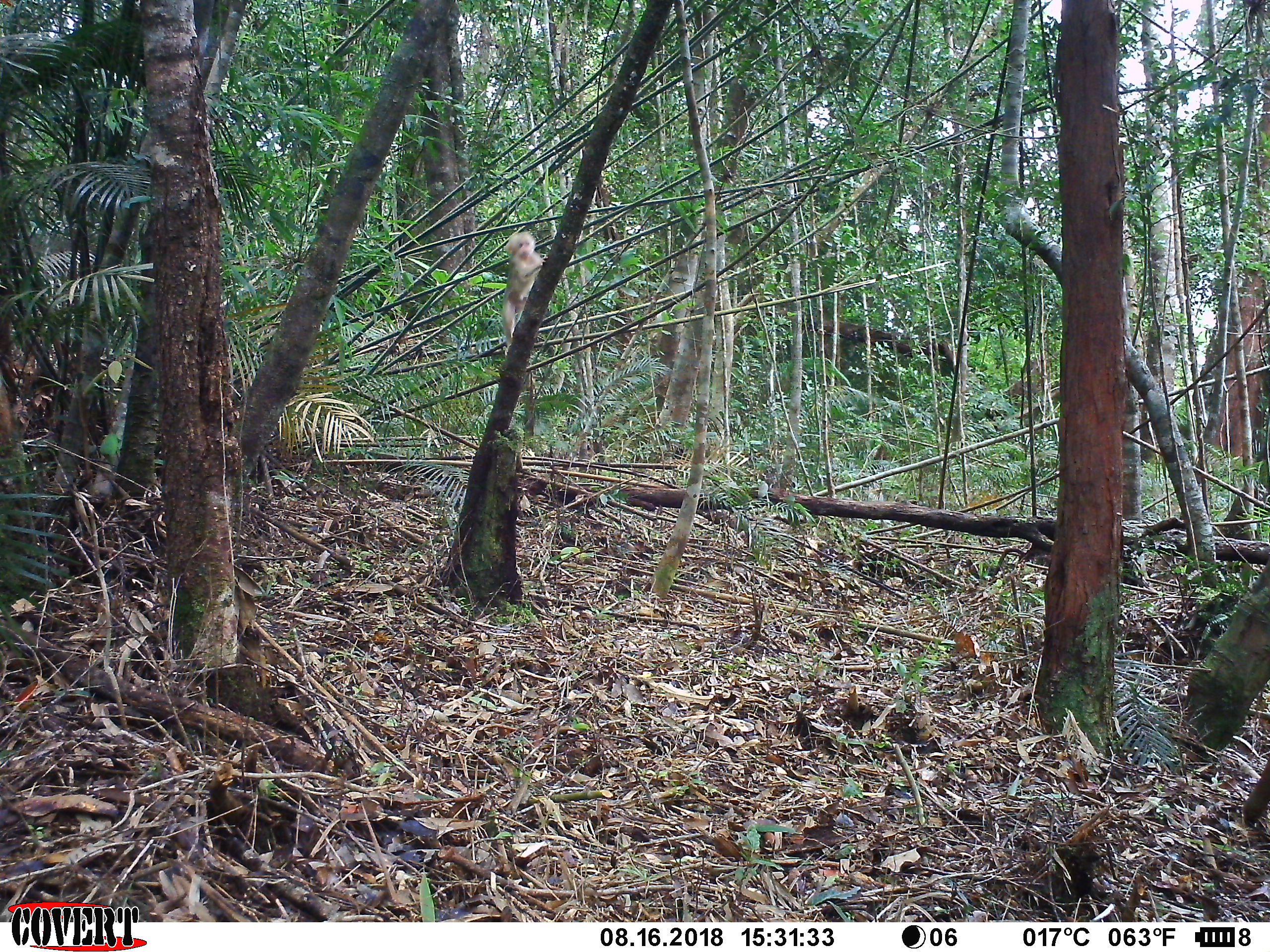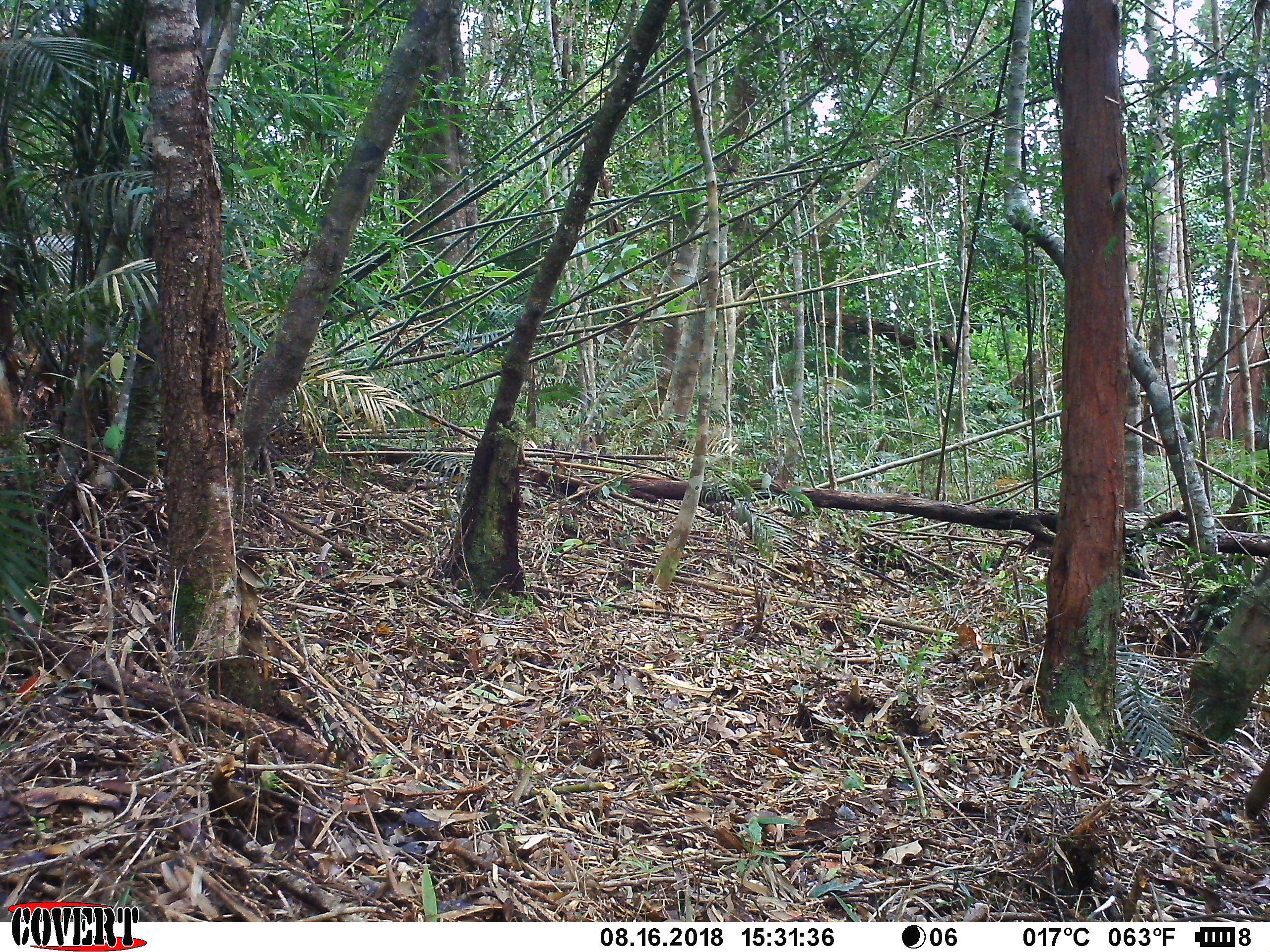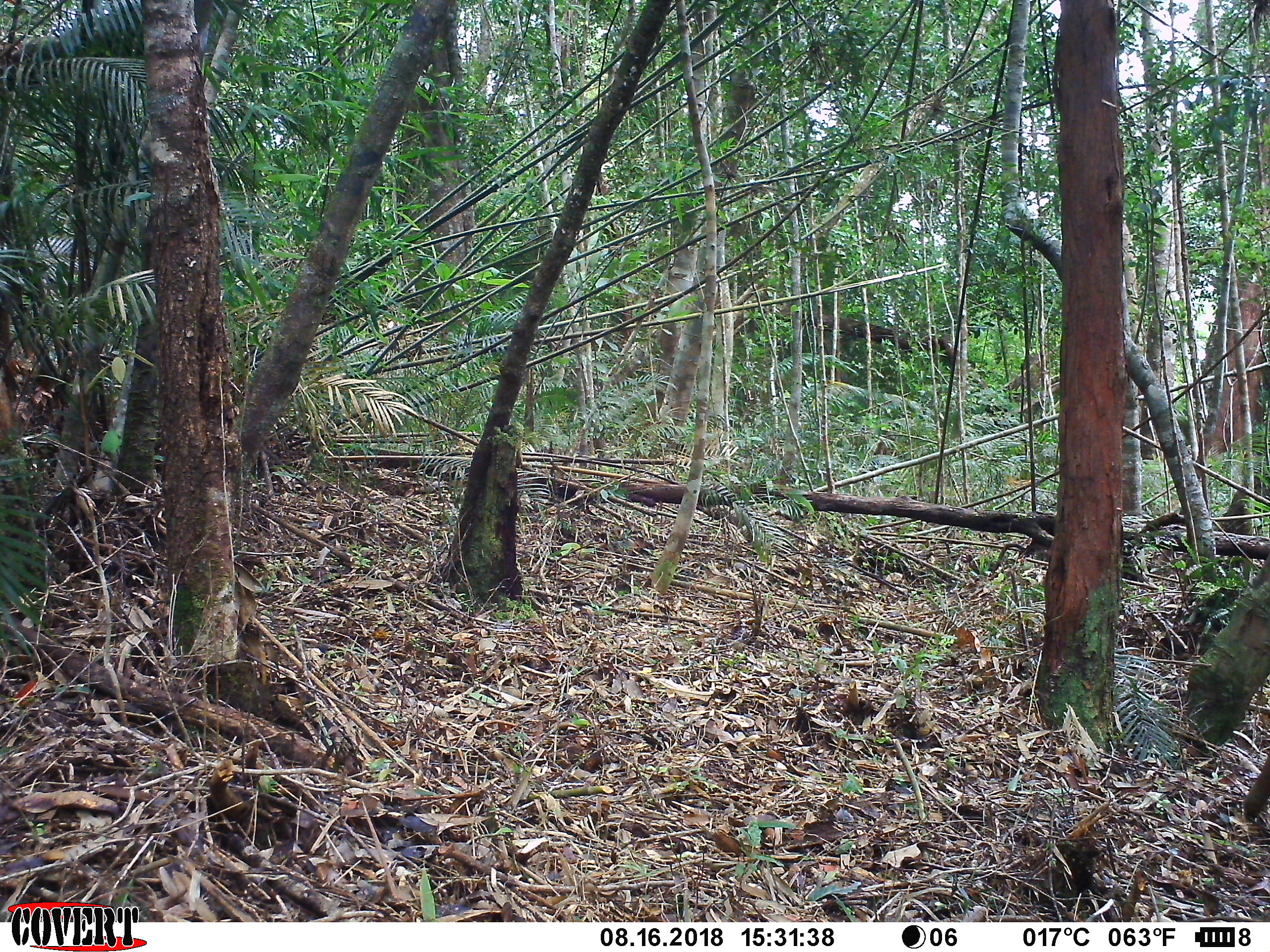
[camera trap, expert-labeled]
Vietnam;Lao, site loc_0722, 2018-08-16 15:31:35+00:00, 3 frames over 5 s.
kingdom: Animalia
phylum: Chordata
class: Mammalia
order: Primates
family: Cercopithecidae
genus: Macaca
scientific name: Macaca arctoides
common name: stump-tailed macaque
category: stump tailed macaque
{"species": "stump tailed macaque (stump-tailed macaque) (Macaca arctoides)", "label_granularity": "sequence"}